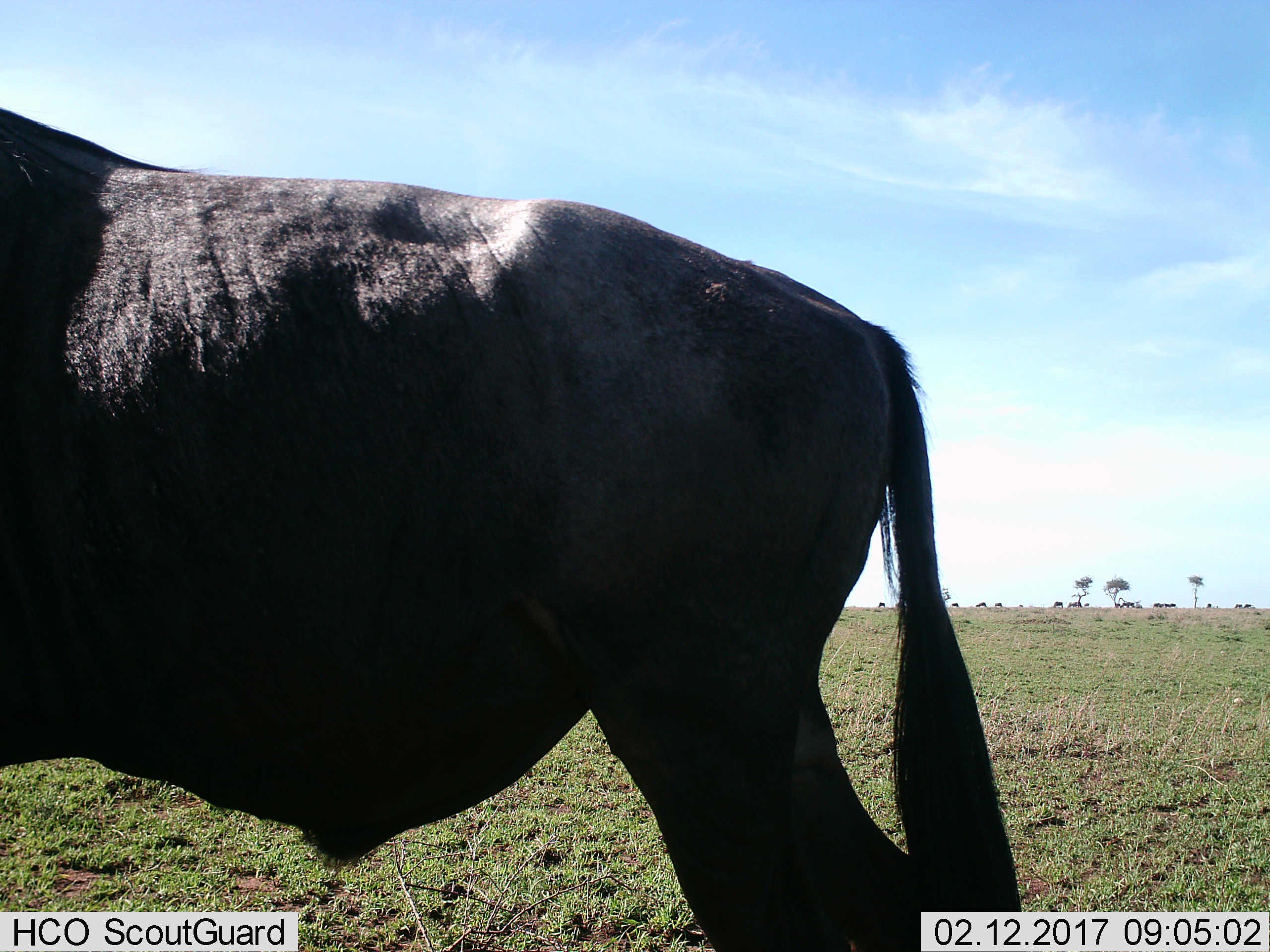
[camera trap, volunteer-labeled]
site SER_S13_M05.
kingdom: Animalia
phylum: Chordata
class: Mammalia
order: Artiodactyla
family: Bovidae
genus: Connochaetes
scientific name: Connochaetes taurinus taurinus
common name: blue wildebeest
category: wildebeestblue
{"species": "wildebeestblue (blue wildebeest) (Connochaetes taurinus taurinus)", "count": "1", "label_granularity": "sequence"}